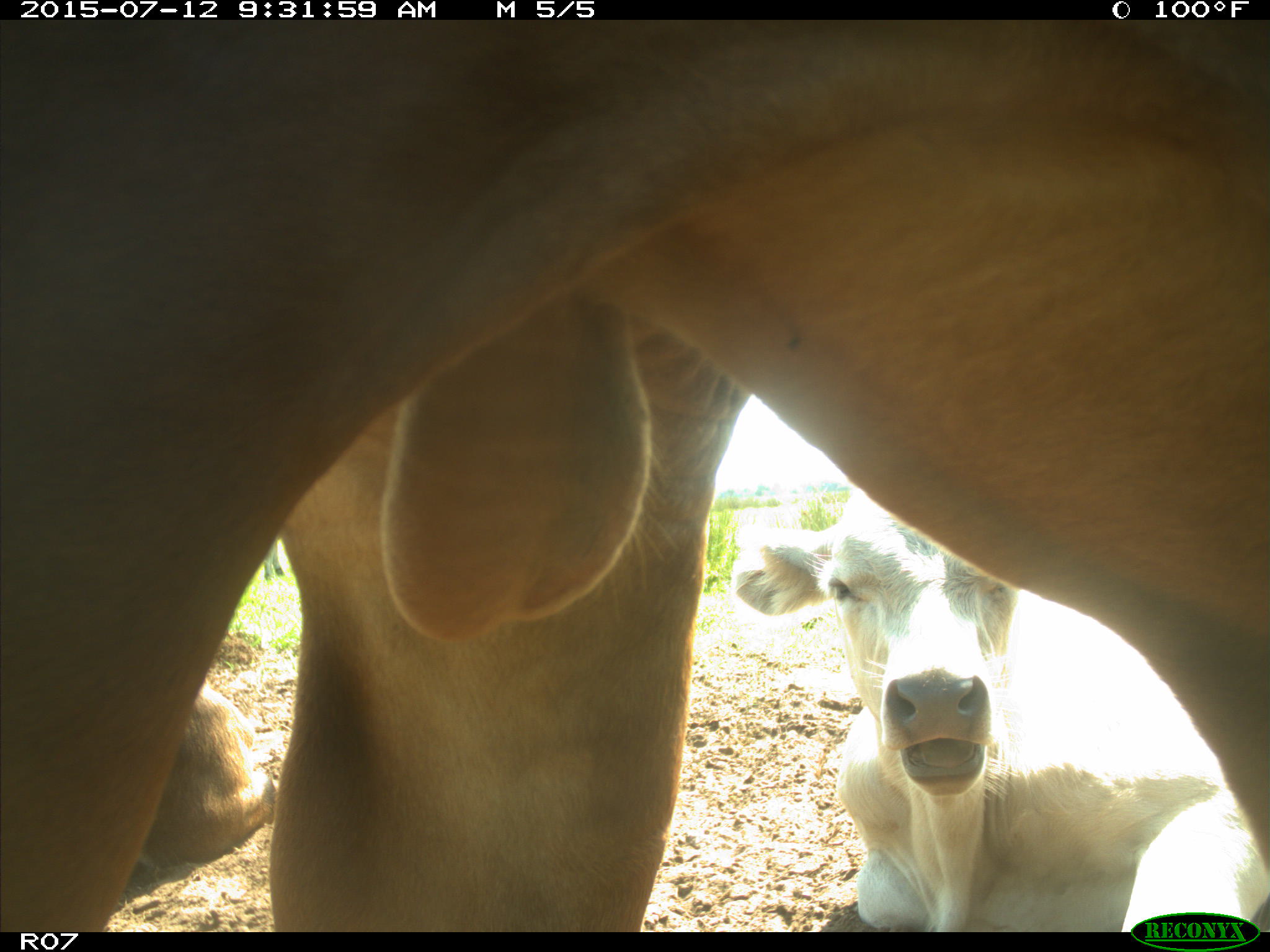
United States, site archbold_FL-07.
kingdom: Animalia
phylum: Chordata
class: Mammalia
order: Artiodactyla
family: Bovidae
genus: Bos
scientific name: Bos taurus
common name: domestic cow